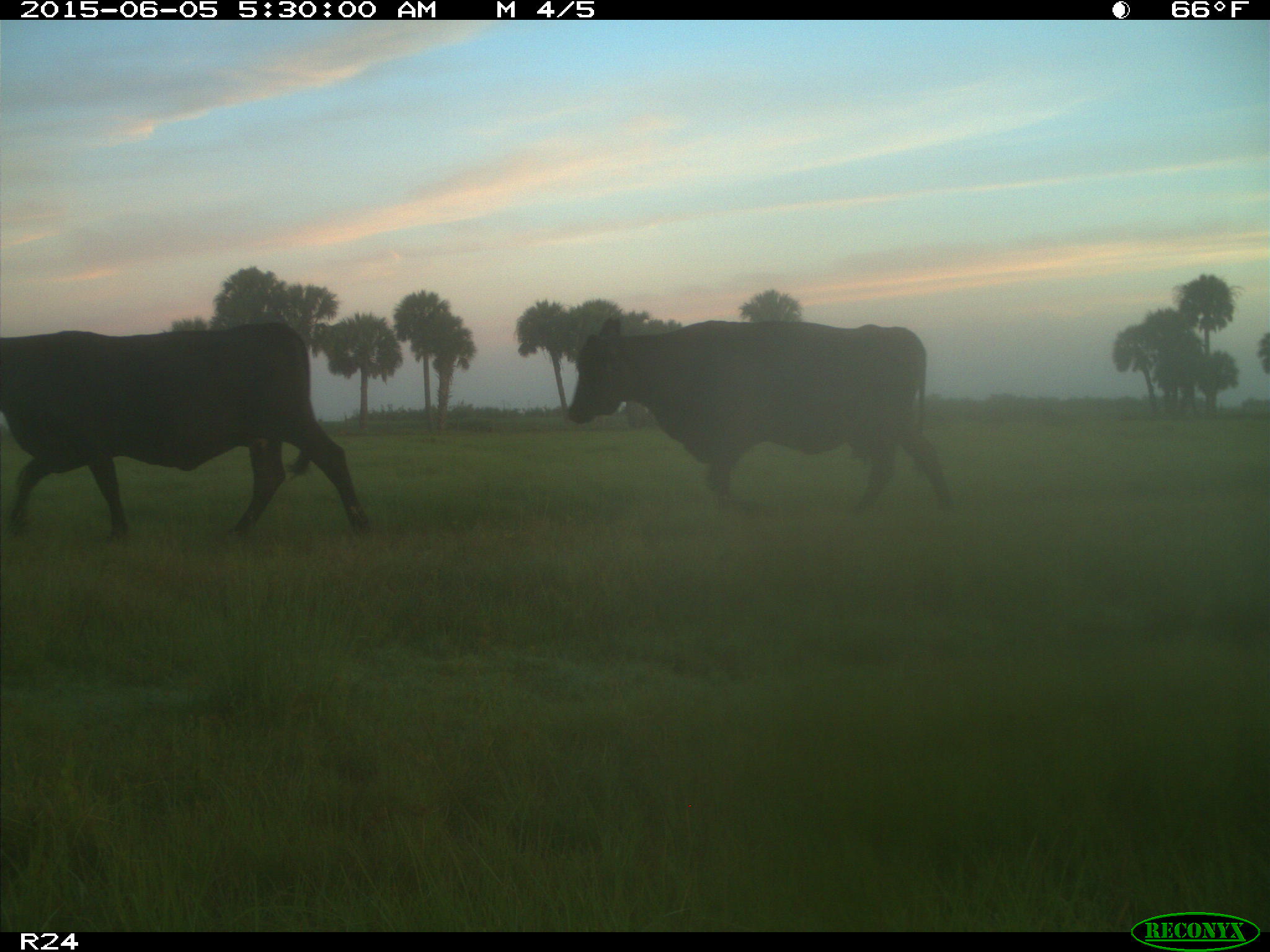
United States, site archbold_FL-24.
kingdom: Animalia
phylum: Chordata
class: Mammalia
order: Artiodactyla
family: Bovidae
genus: Bos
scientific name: Bos taurus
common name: domestic cow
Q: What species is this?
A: Bos taurus (domestic cow).